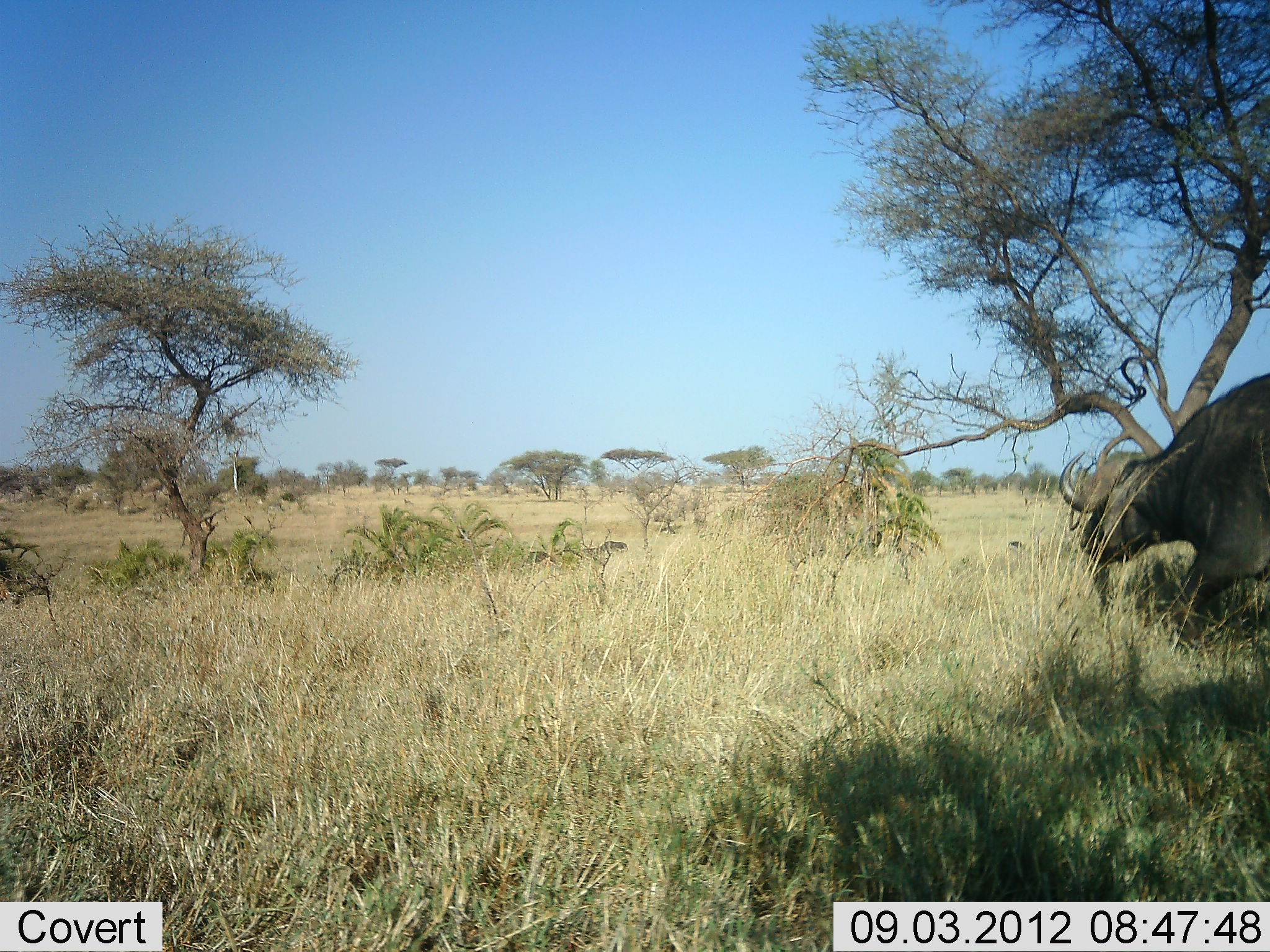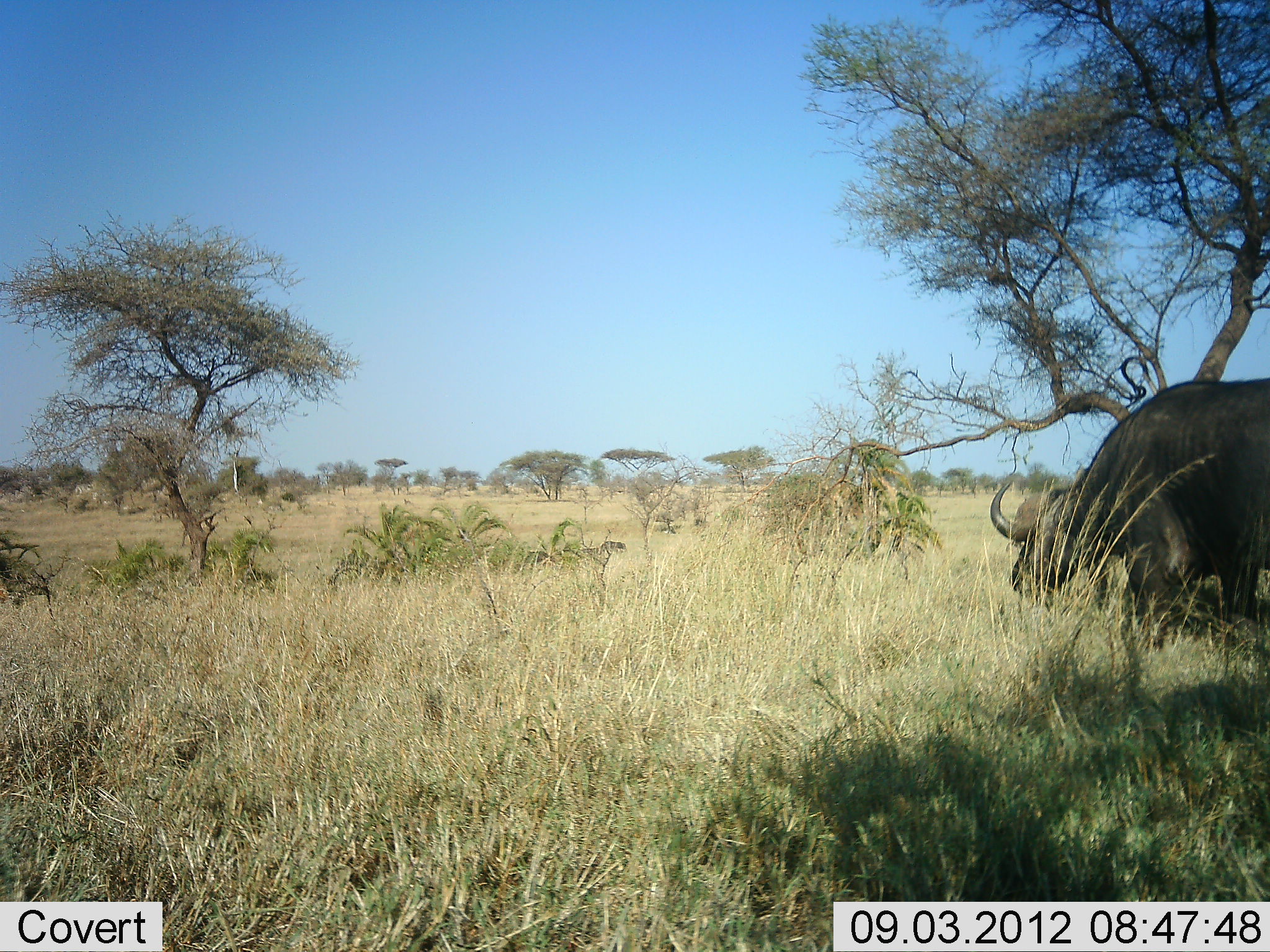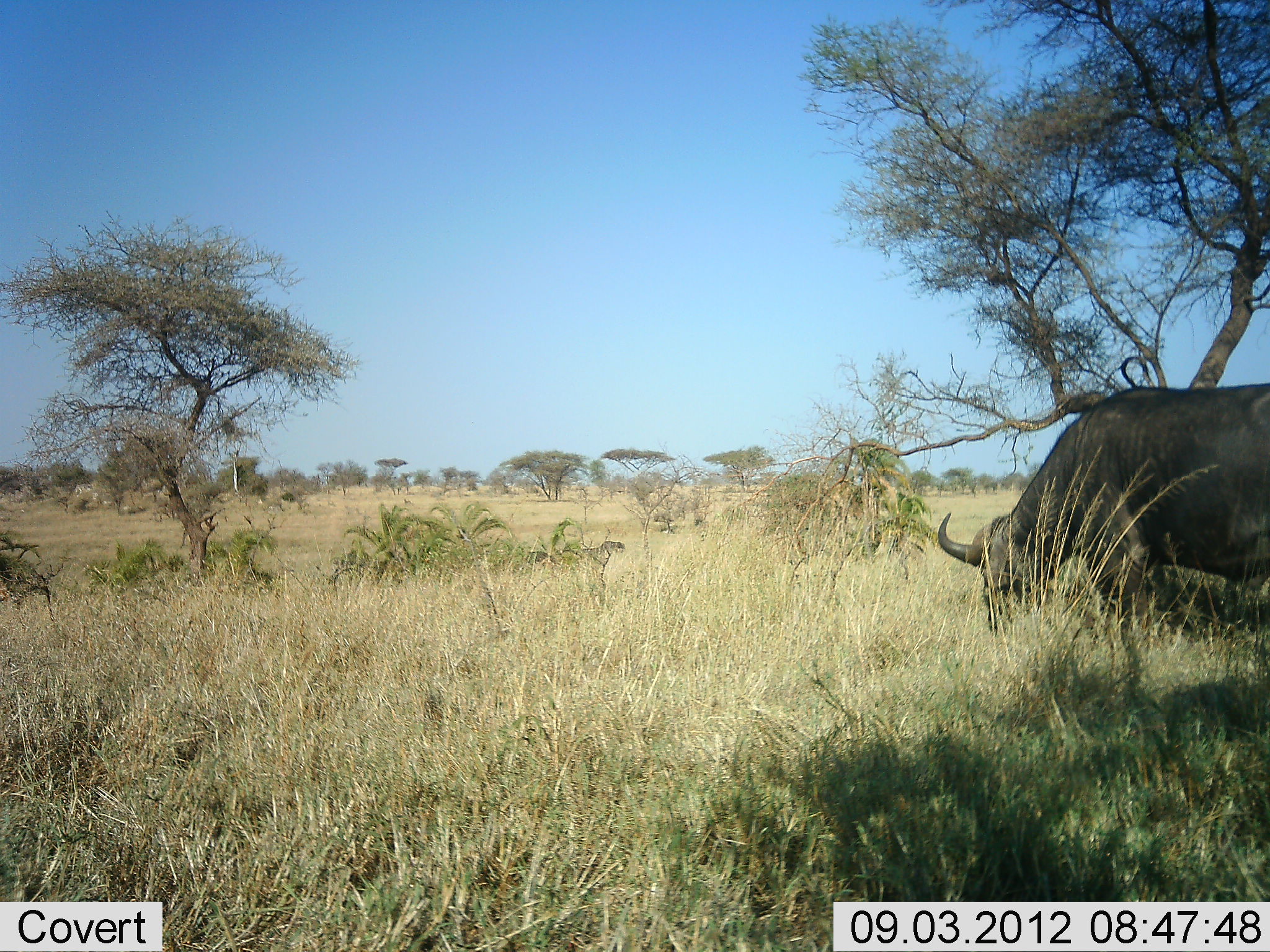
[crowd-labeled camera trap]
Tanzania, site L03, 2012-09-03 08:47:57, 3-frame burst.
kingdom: Animalia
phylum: Chordata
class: Mammalia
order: Artiodactyla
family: Bovidae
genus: Syncerus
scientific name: Syncerus caffer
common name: cape buffalo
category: buffalo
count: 1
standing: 10%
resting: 0%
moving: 80%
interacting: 0%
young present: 0%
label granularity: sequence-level